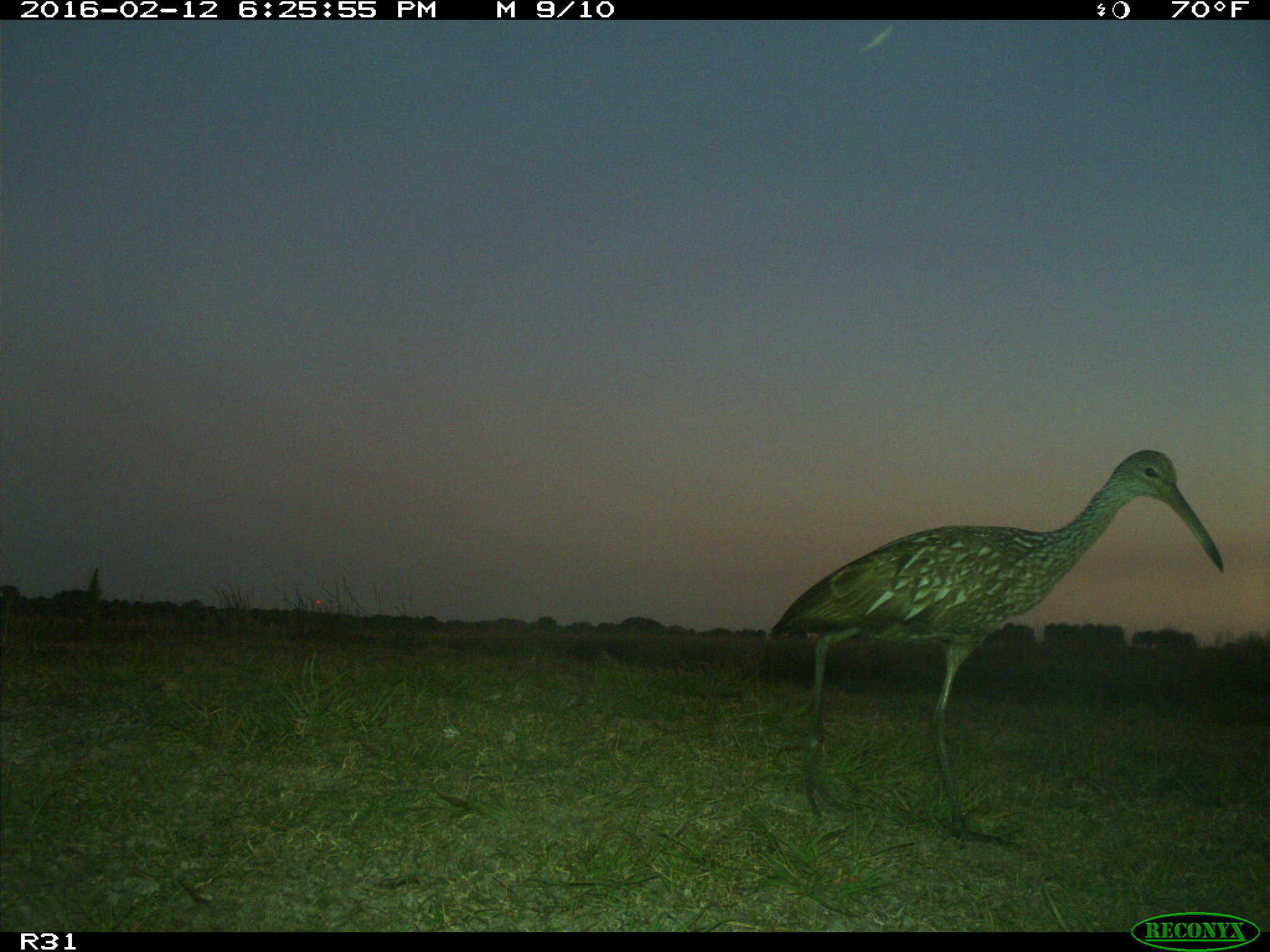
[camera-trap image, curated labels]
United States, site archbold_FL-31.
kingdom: Animalia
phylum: Chordata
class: Aves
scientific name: Aves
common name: birds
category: unidentified bird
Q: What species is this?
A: Unidentified bird (birds) (Aves).